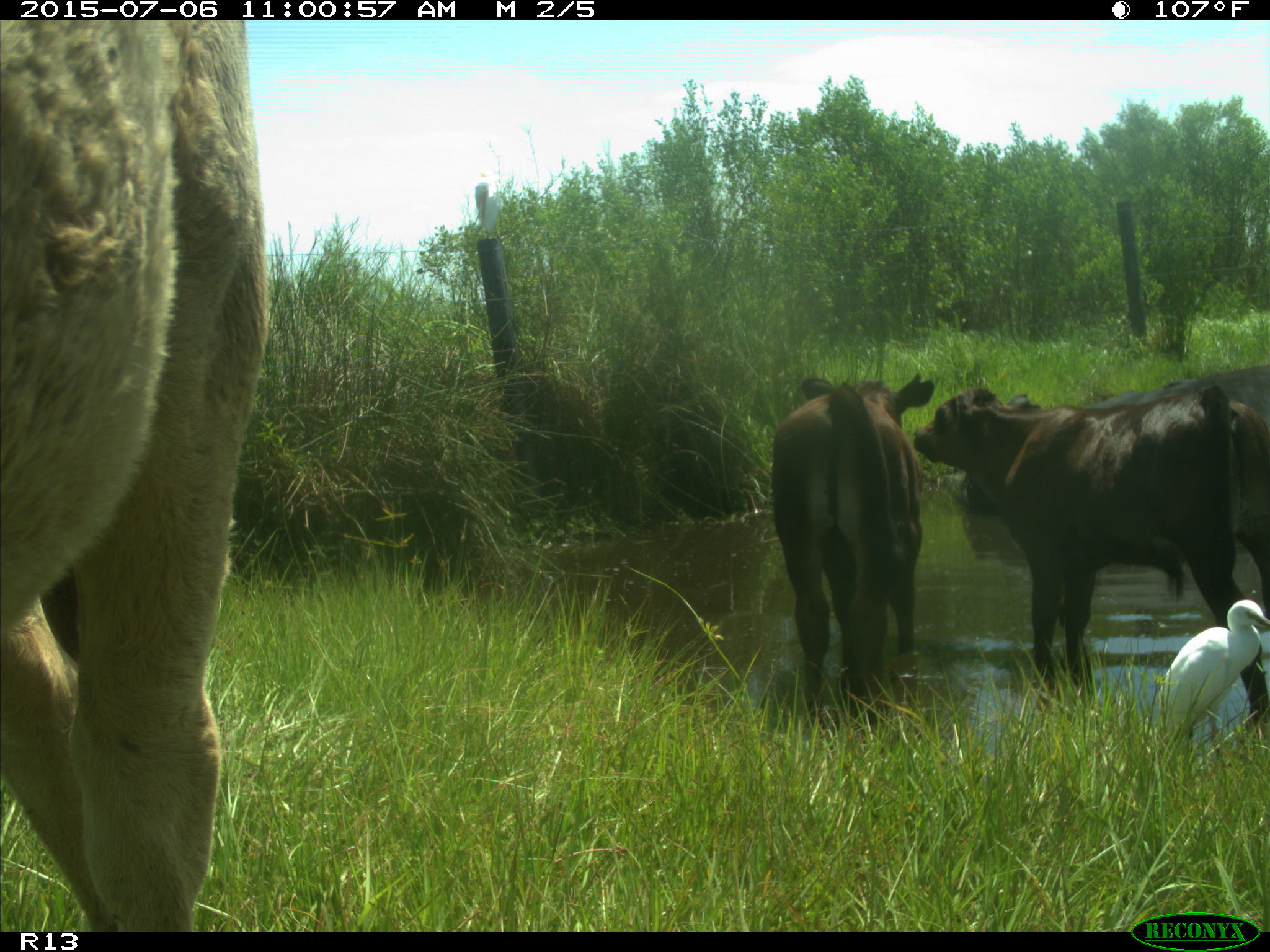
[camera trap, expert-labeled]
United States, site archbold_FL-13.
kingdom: Animalia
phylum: Chordata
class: Mammalia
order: Artiodactyla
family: Bovidae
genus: Bos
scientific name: Bos taurus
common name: domestic cow